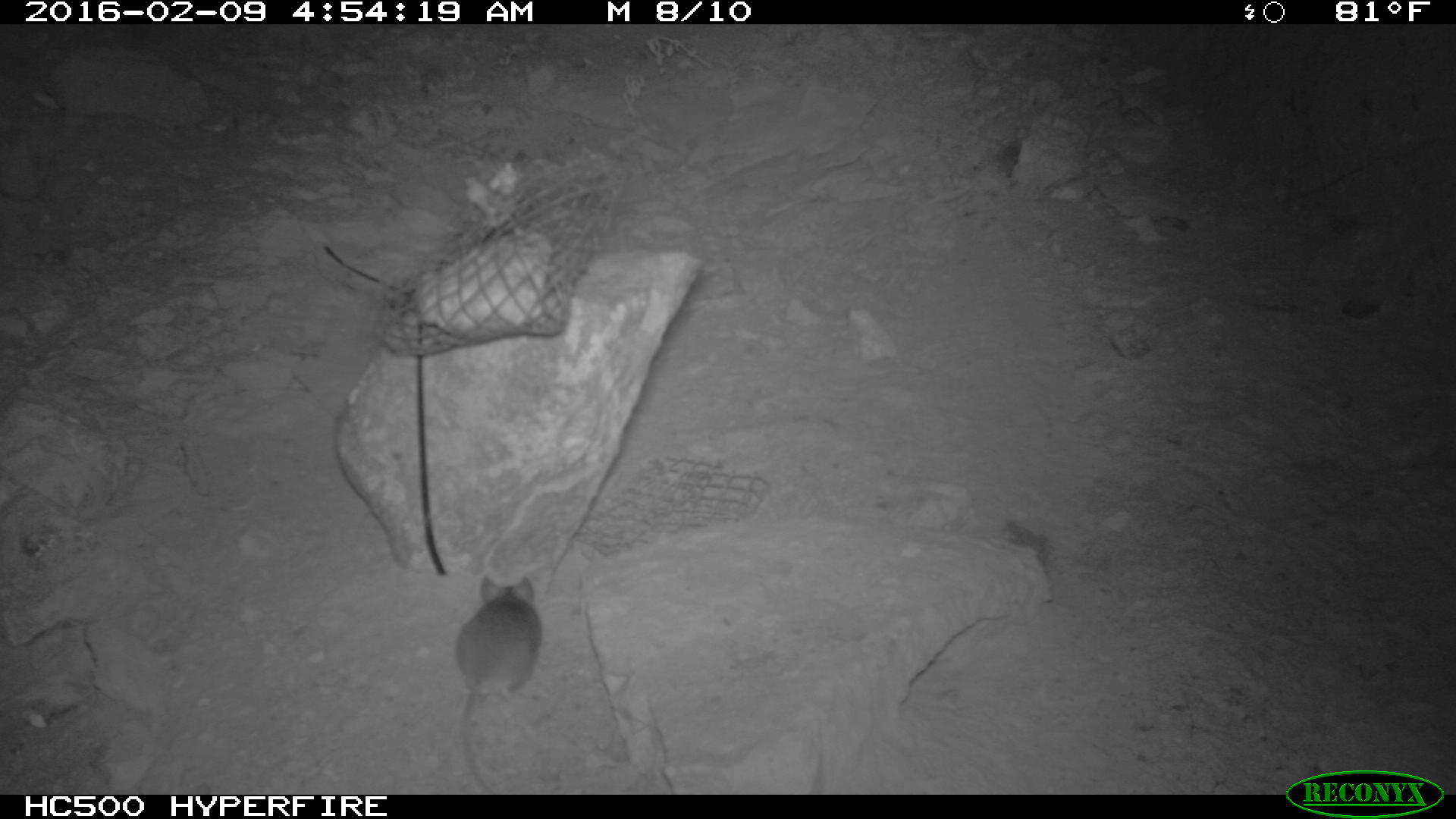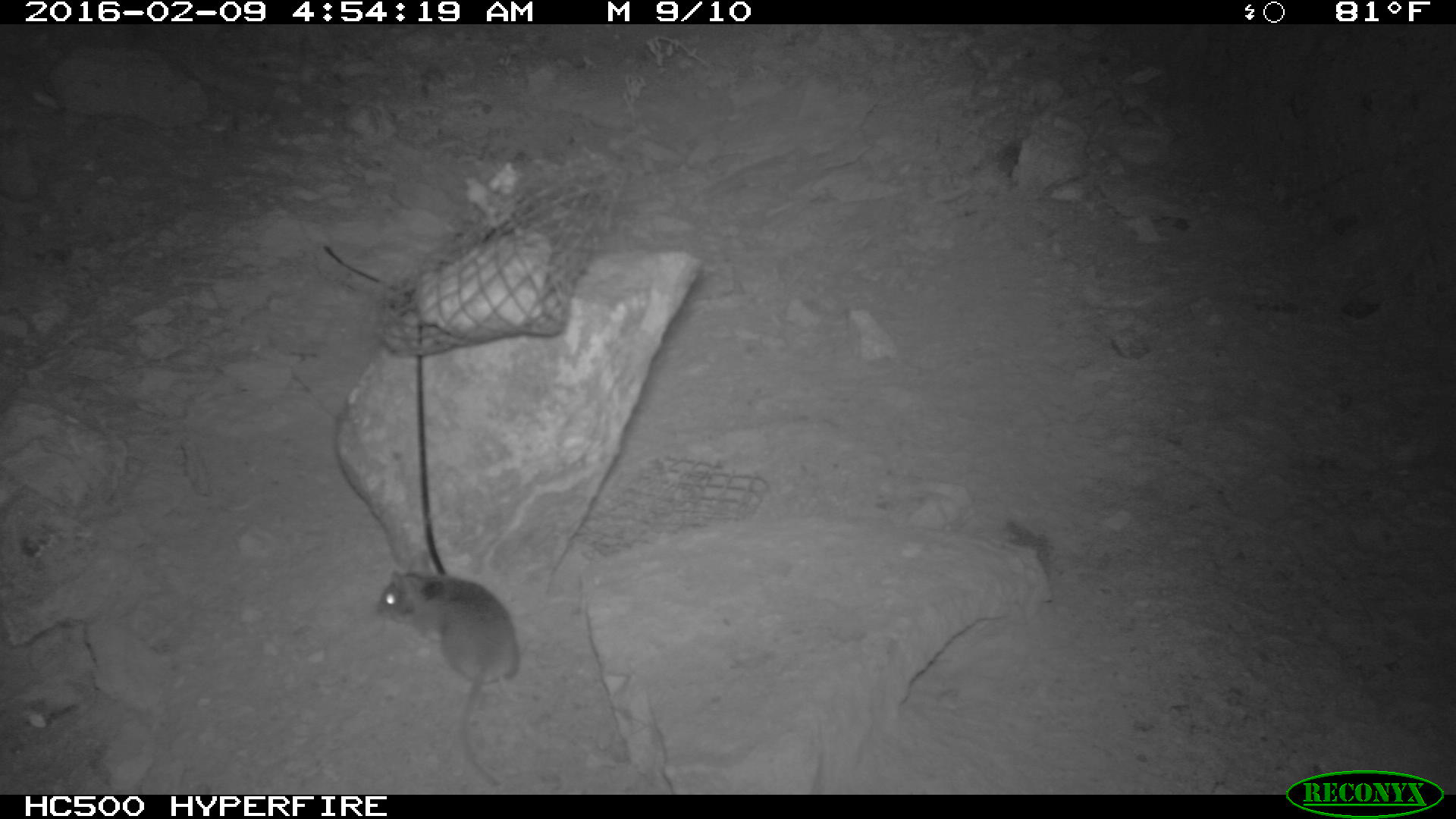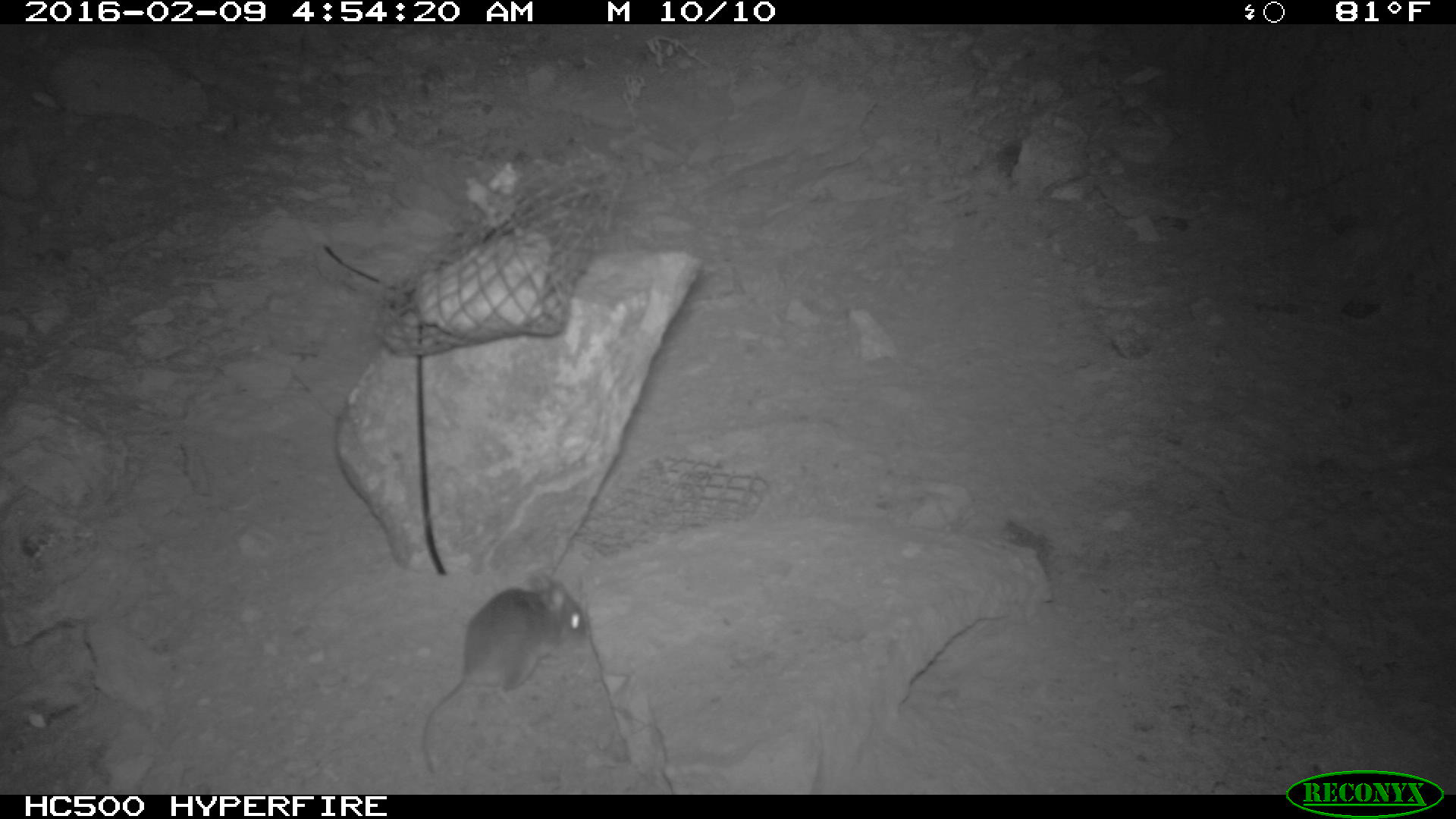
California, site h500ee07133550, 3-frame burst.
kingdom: Animalia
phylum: Chordata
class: Mammalia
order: Rodentia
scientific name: Rodentia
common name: rodent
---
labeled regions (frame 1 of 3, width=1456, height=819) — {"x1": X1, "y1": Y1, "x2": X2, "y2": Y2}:
rodent: {"x1": 453, "y1": 573, "x2": 540, "y2": 792}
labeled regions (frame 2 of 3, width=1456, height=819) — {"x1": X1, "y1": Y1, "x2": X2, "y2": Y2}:
rodent: {"x1": 375, "y1": 547, "x2": 519, "y2": 788}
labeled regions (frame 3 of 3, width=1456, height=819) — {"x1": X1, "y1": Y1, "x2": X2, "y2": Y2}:
rodent: {"x1": 421, "y1": 571, "x2": 590, "y2": 776}